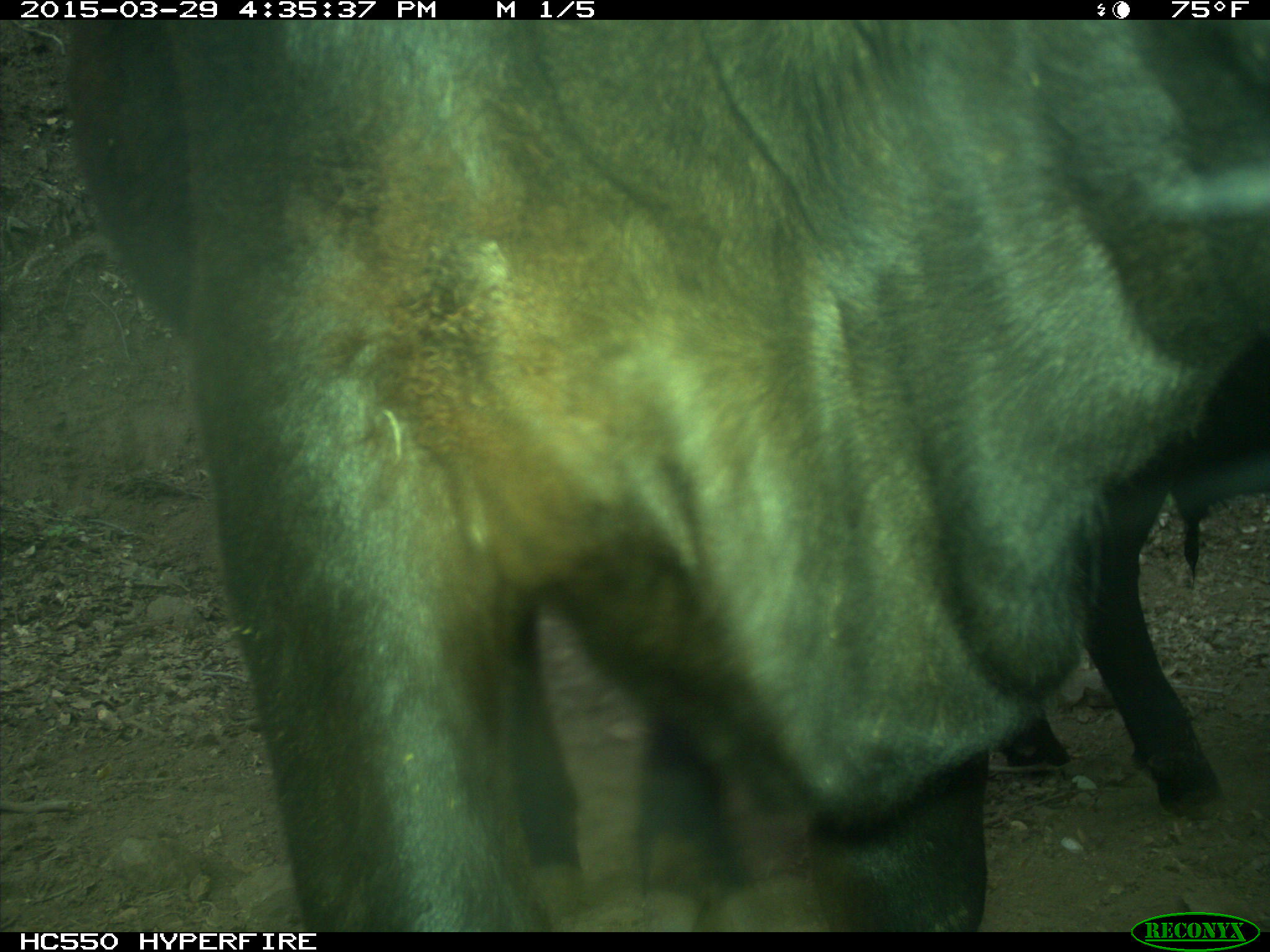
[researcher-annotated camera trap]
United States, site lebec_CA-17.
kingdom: Animalia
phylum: Chordata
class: Mammalia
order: Artiodactyla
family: Bovidae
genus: Bos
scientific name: Bos taurus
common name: domestic cow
Bos taurus (domestic cow).